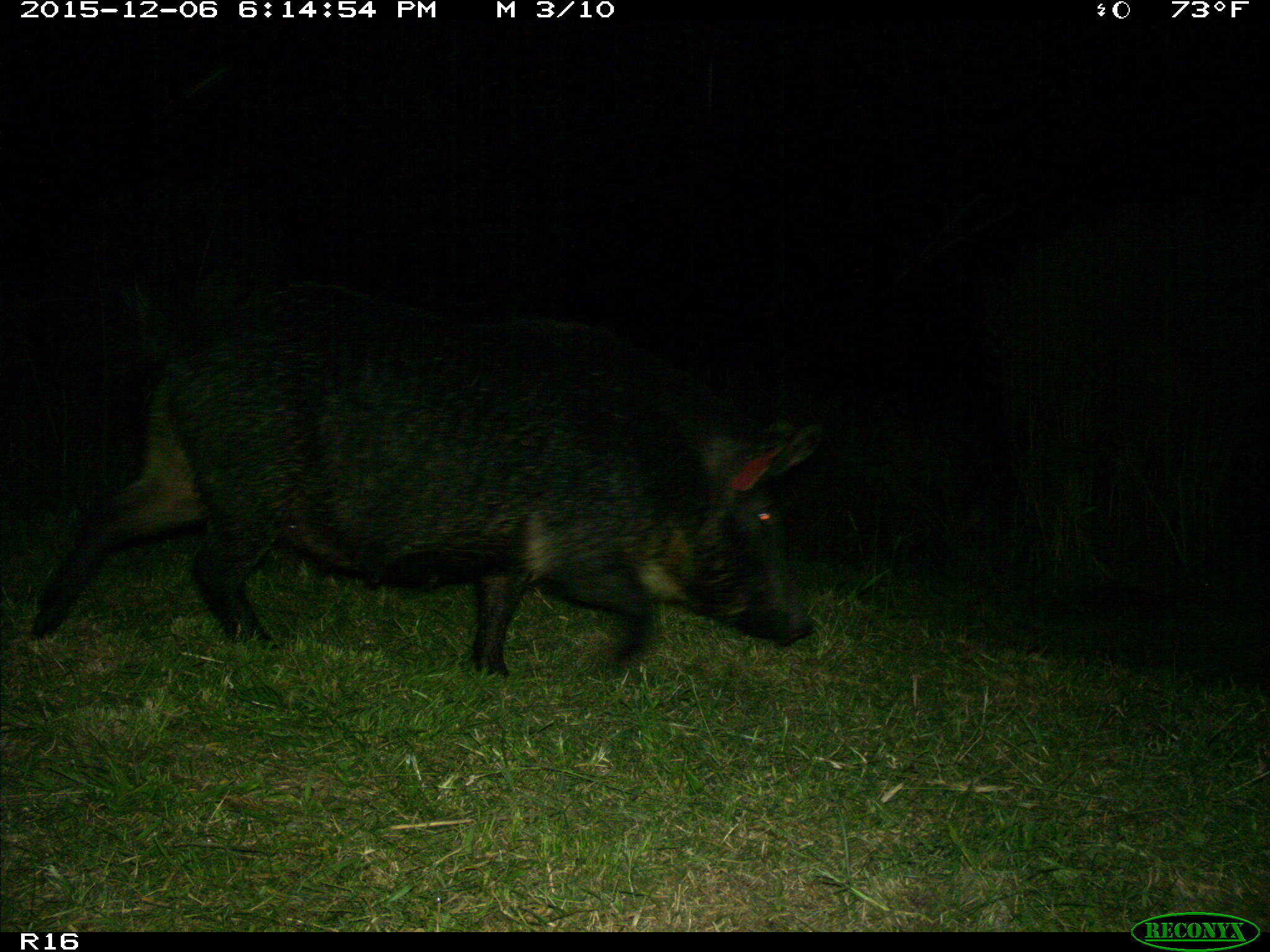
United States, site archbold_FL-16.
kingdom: Animalia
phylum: Chordata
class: Mammalia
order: Artiodactyla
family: Suidae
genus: Sus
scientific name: Sus scrofa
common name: wild boar